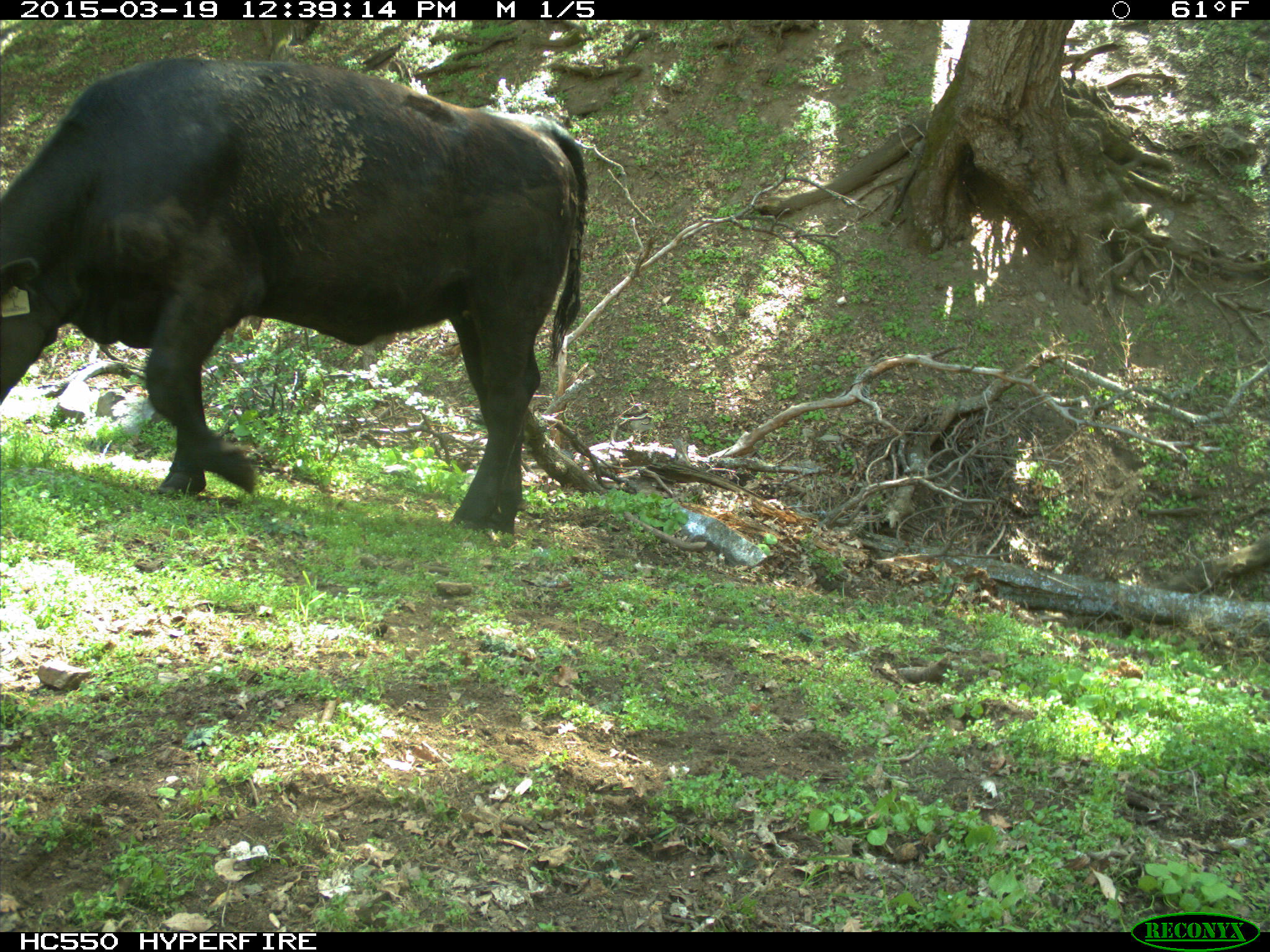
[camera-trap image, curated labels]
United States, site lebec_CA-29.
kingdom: Animalia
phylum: Chordata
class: Mammalia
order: Artiodactyla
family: Bovidae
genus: Bos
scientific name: Bos taurus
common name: domestic cow